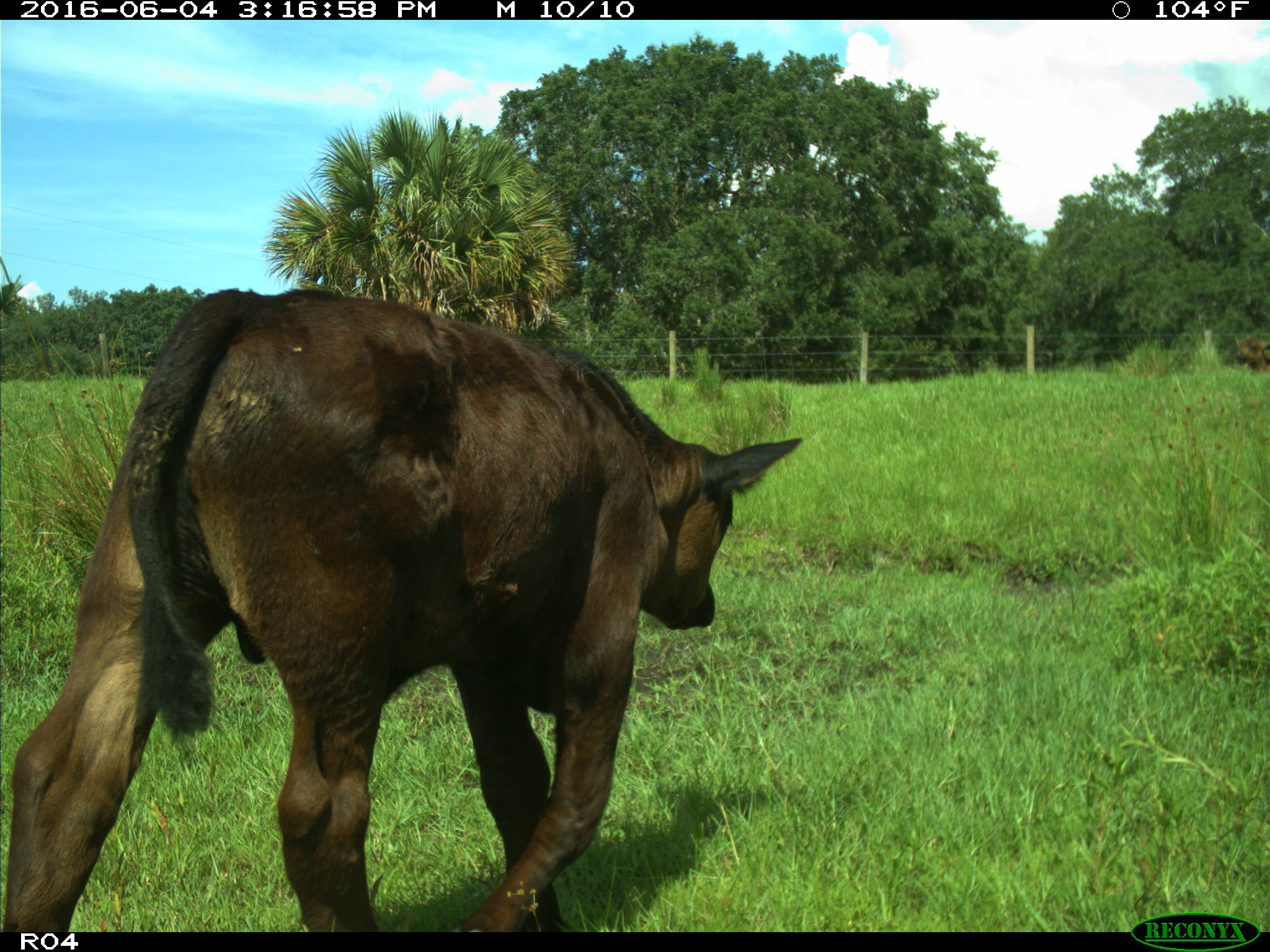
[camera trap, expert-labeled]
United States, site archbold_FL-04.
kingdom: Animalia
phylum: Chordata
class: Mammalia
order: Artiodactyla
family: Bovidae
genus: Bos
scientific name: Bos taurus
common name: domestic cow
Bos taurus (domestic cow).